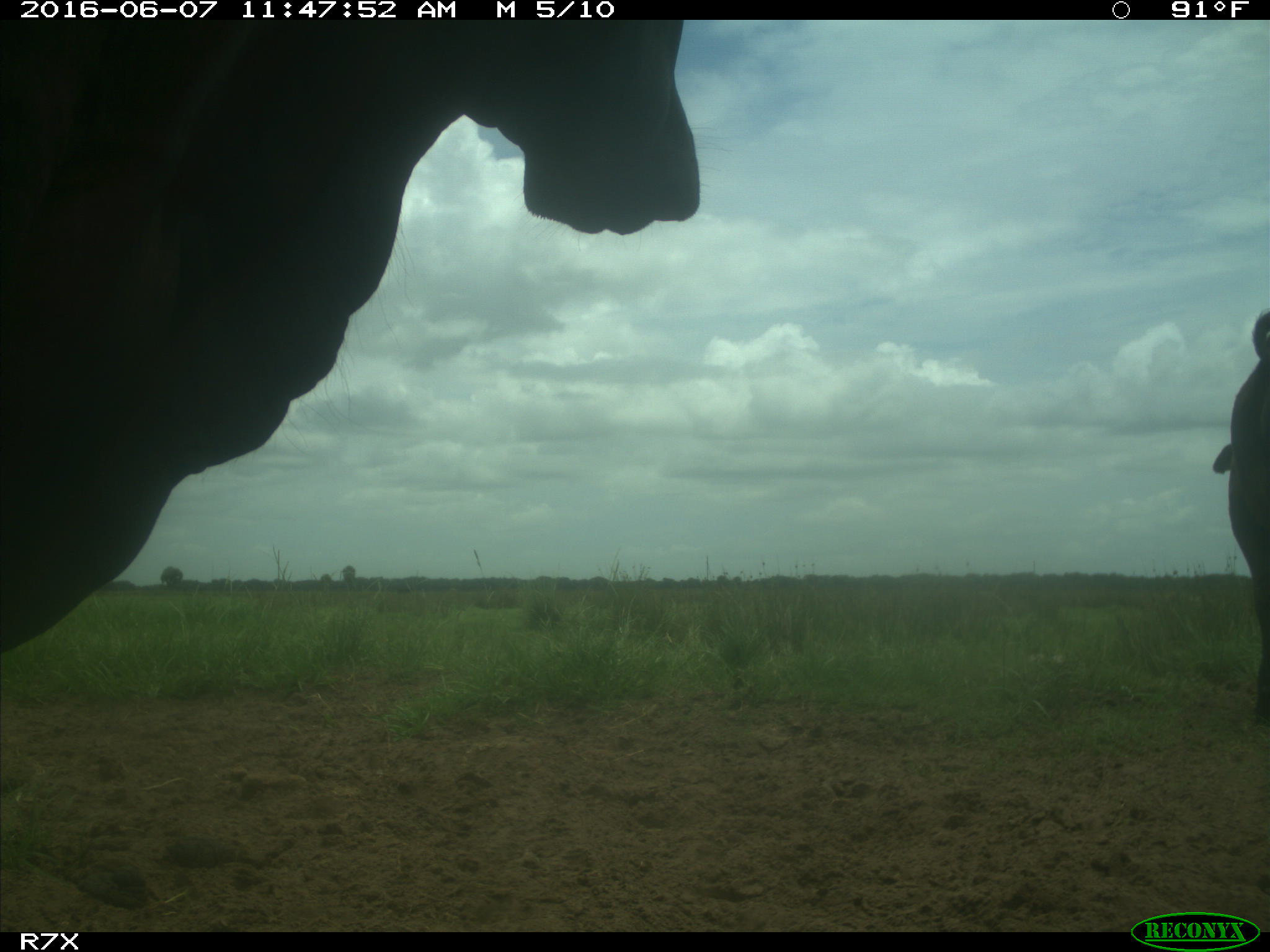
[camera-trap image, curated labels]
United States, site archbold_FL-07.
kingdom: Animalia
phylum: Chordata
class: Mammalia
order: Artiodactyla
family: Bovidae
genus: Bos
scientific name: Bos taurus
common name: domestic cow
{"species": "Bos taurus (domestic cow)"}